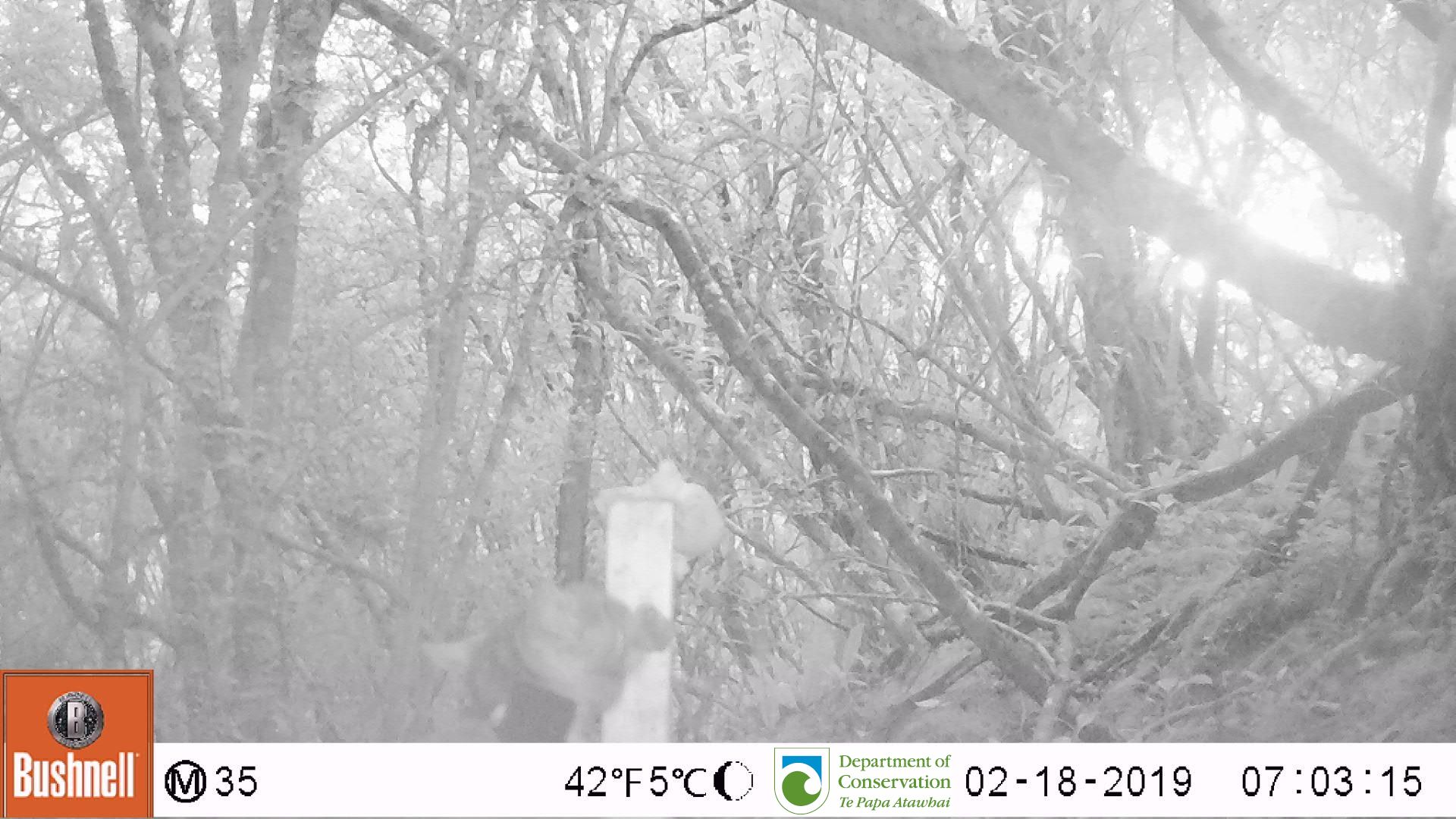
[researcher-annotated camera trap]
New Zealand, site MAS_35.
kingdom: Animalia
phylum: Chordata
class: Mammalia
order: Carnivora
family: Felidae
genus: Felis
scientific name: Felis catus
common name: domestic cat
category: cat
Cat (domestic cat) (Felis catus).